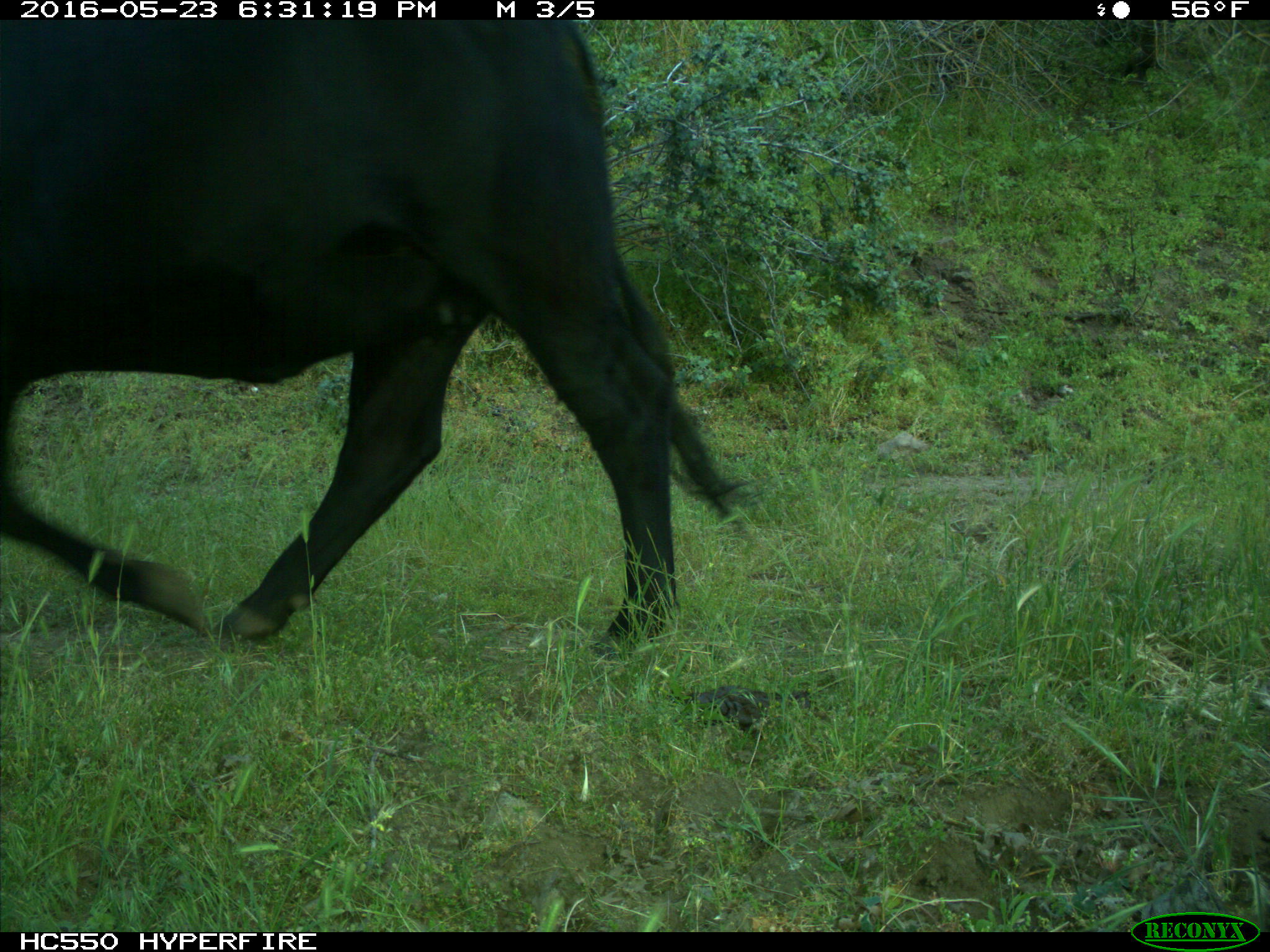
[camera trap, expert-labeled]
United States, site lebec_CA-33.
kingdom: Animalia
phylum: Chordata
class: Mammalia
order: Artiodactyla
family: Bovidae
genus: Bos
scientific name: Bos taurus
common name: domestic cow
Bos taurus (domestic cow).